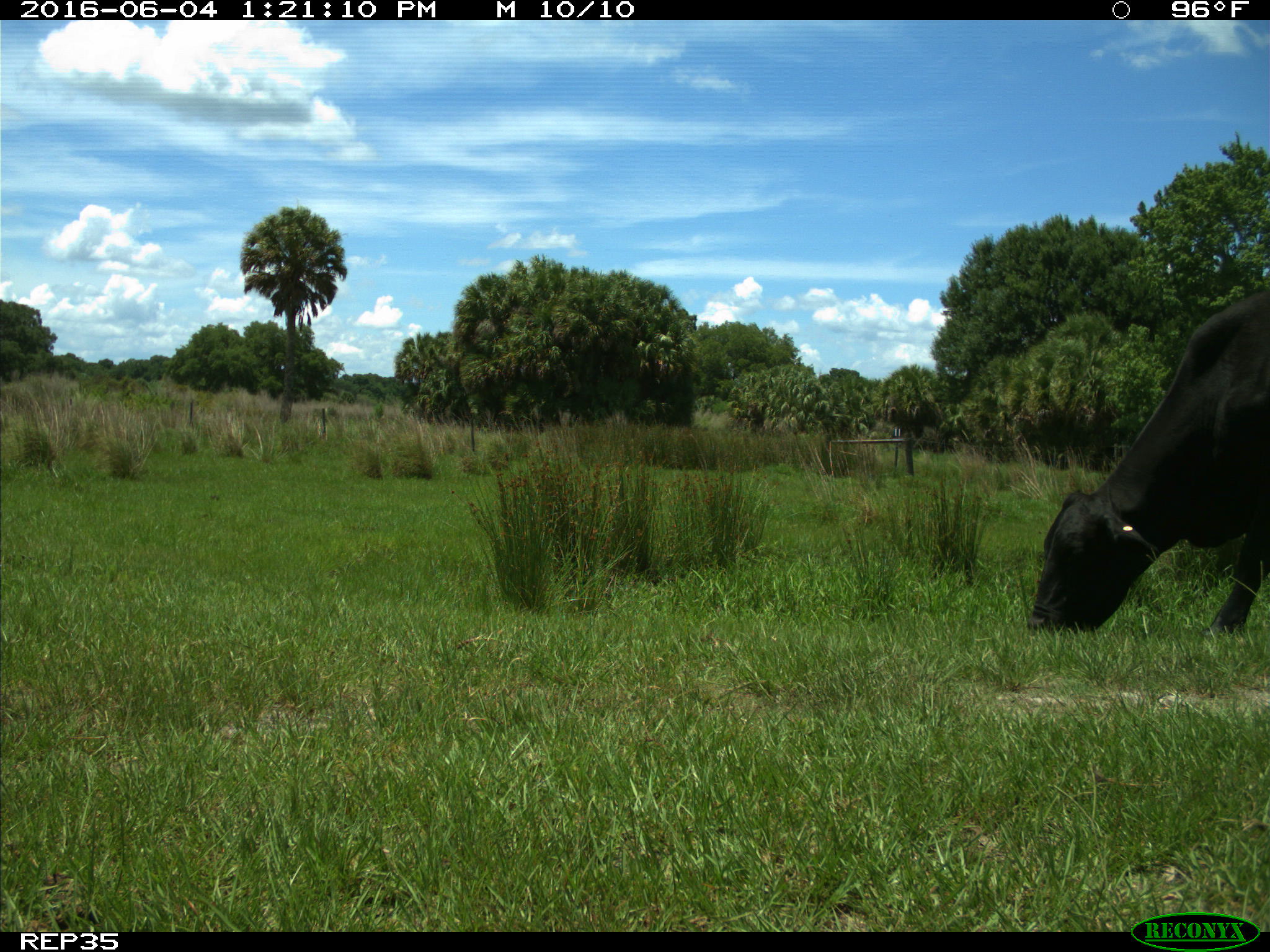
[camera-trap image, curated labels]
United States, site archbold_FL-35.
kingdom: Animalia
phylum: Chordata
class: Mammalia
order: Artiodactyla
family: Bovidae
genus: Bos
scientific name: Bos taurus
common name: domestic cow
Bos taurus (domestic cow).